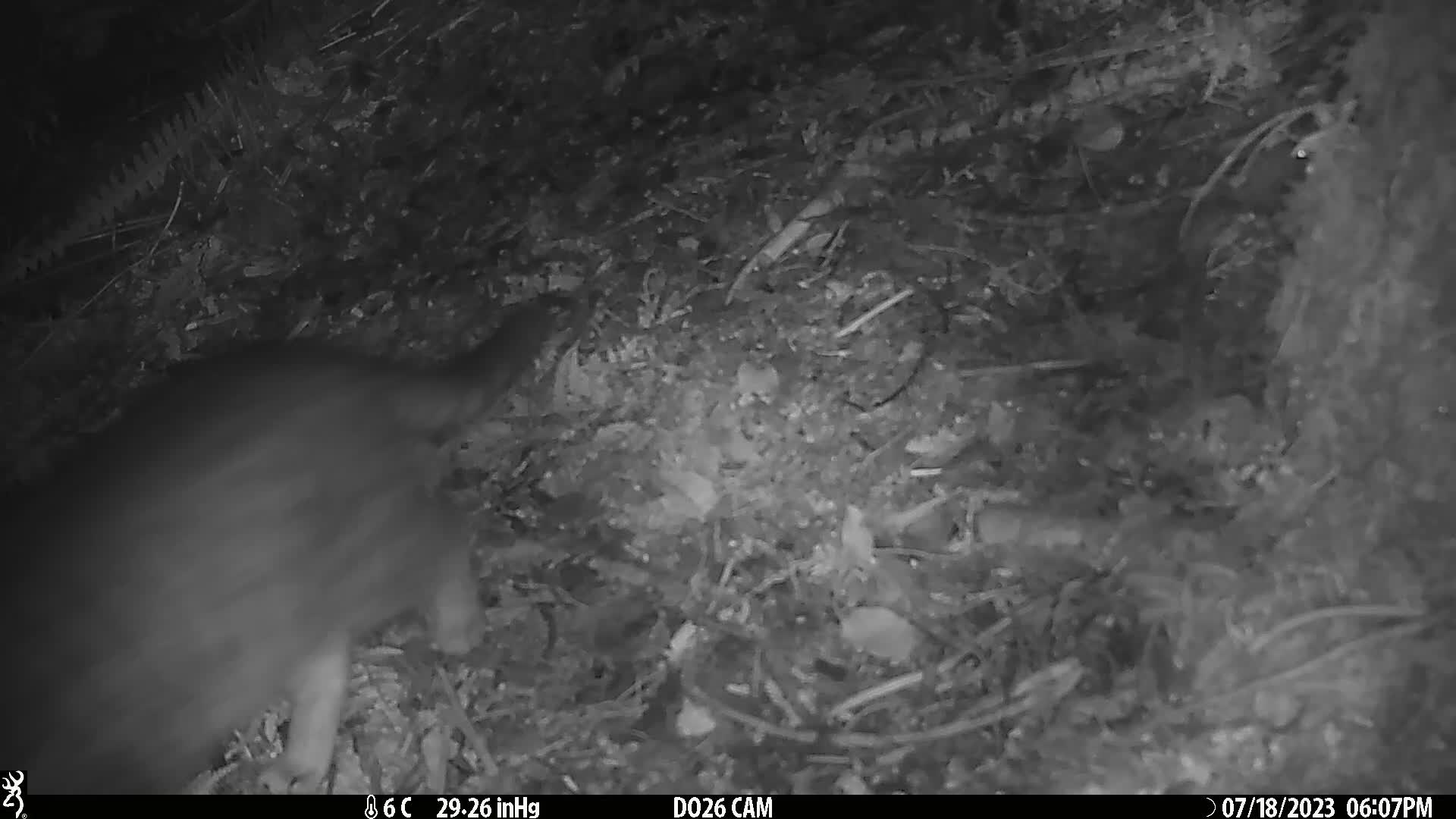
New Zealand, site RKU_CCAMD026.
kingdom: Animalia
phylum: Chordata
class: Mammalia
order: Carnivora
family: Felidae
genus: Felis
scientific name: Felis catus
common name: domestic cat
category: cat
Cat (domestic cat) (Felis catus).